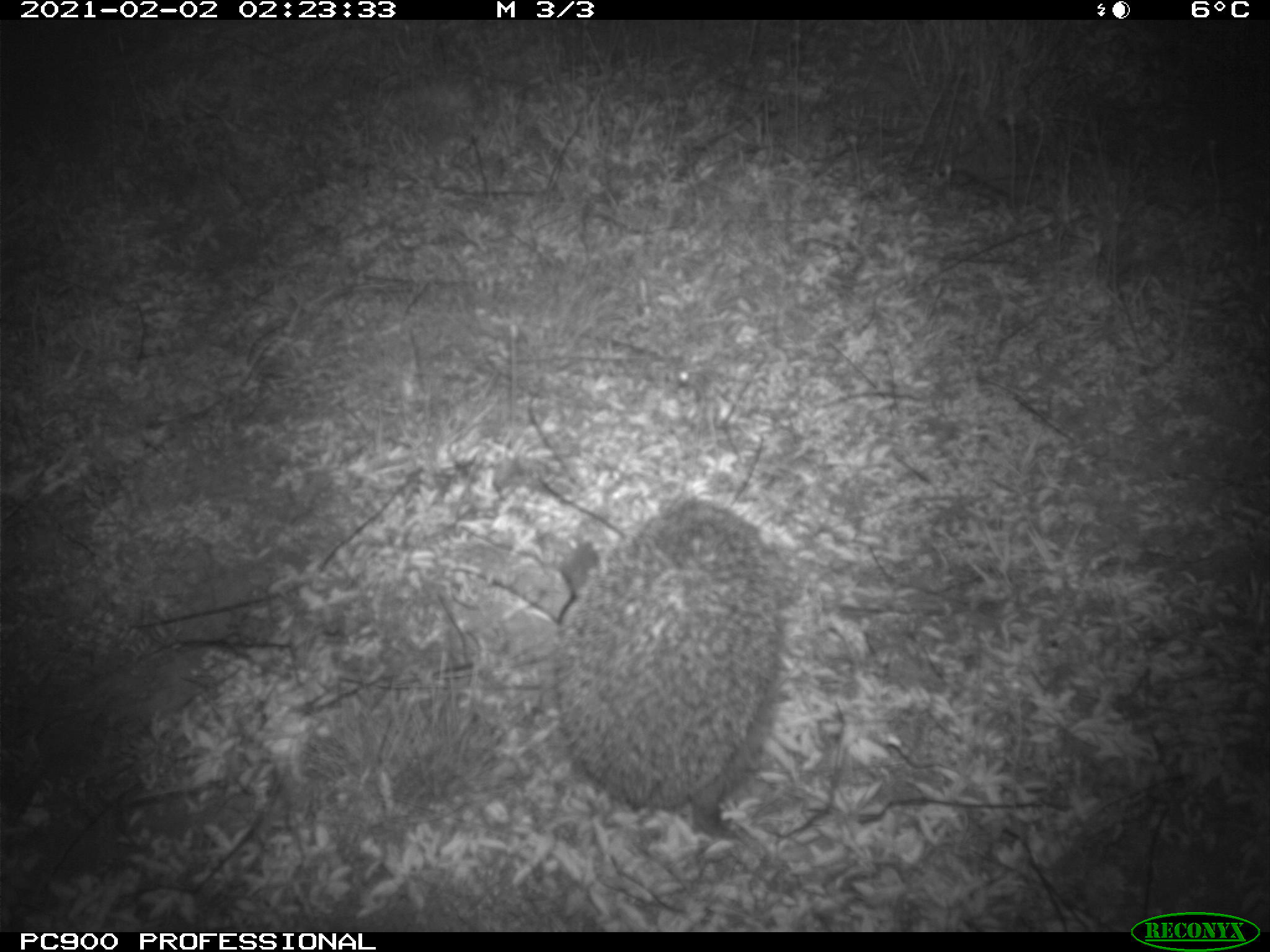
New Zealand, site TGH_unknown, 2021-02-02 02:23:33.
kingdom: Animalia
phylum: Chordata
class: Mammalia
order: Eulipotyphla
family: Erinaceidae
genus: Erinaceus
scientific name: Erinaceus europaeus europaeus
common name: european hedgehog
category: hedgehog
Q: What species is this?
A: Hedgehog (european hedgehog) (Erinaceus europaeus europaeus).